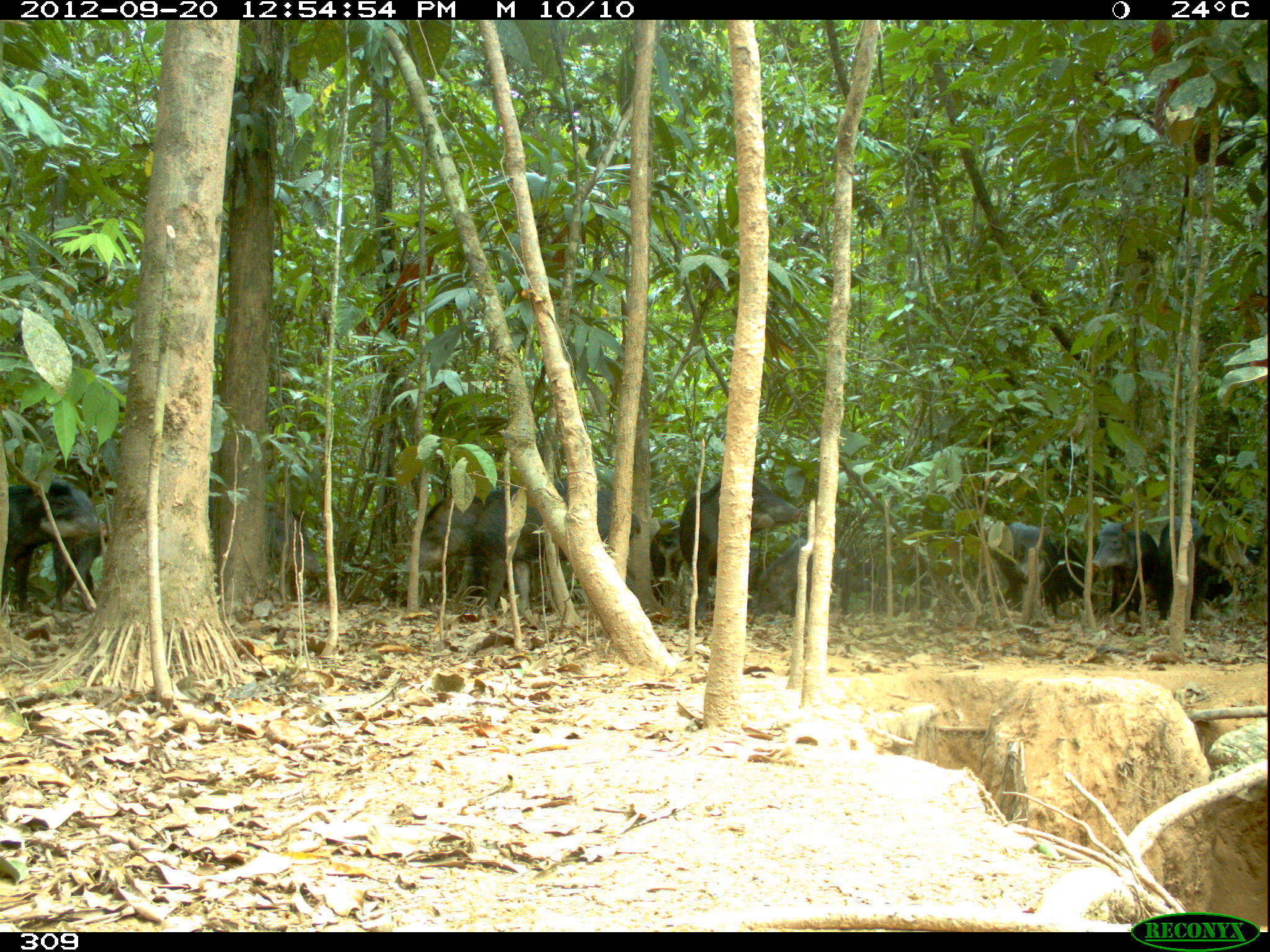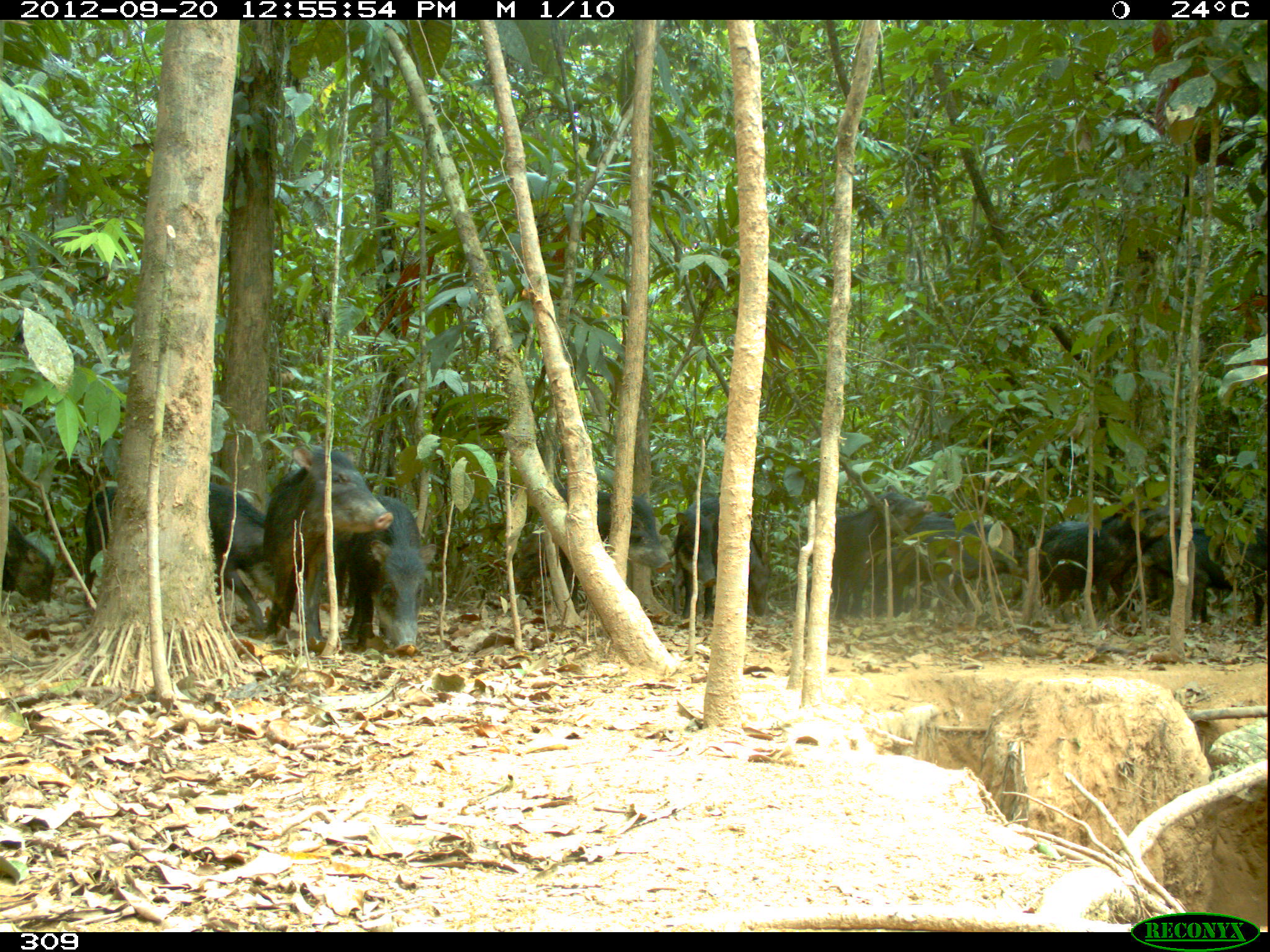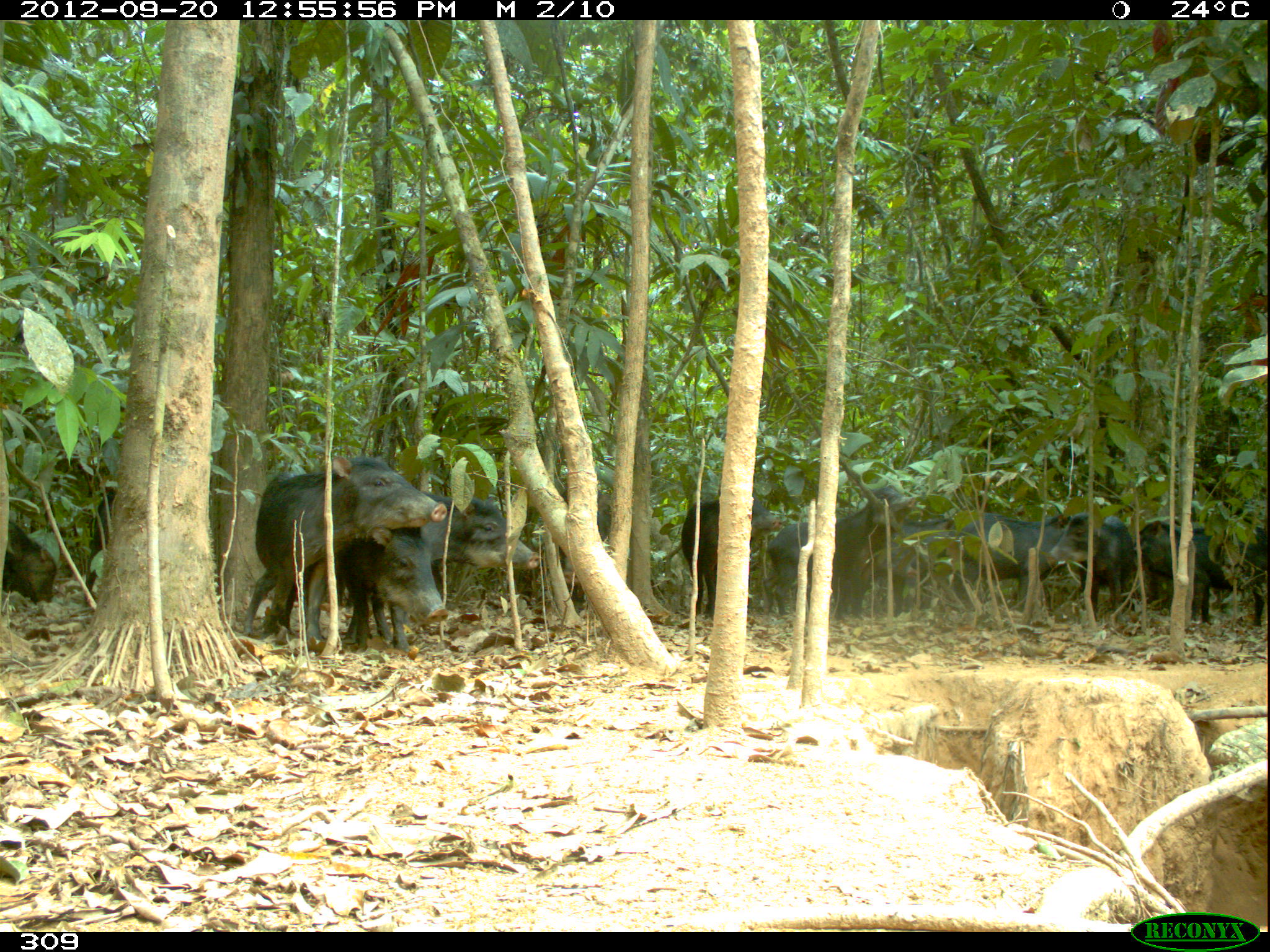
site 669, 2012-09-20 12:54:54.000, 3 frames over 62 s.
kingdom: Animalia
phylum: Chordata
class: Mammalia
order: Artiodactyla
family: Tayassuidae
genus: Tayassu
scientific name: Tayassu pecari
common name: white-lipped peccary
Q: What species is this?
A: Tayassu pecari (white-lipped peccary).